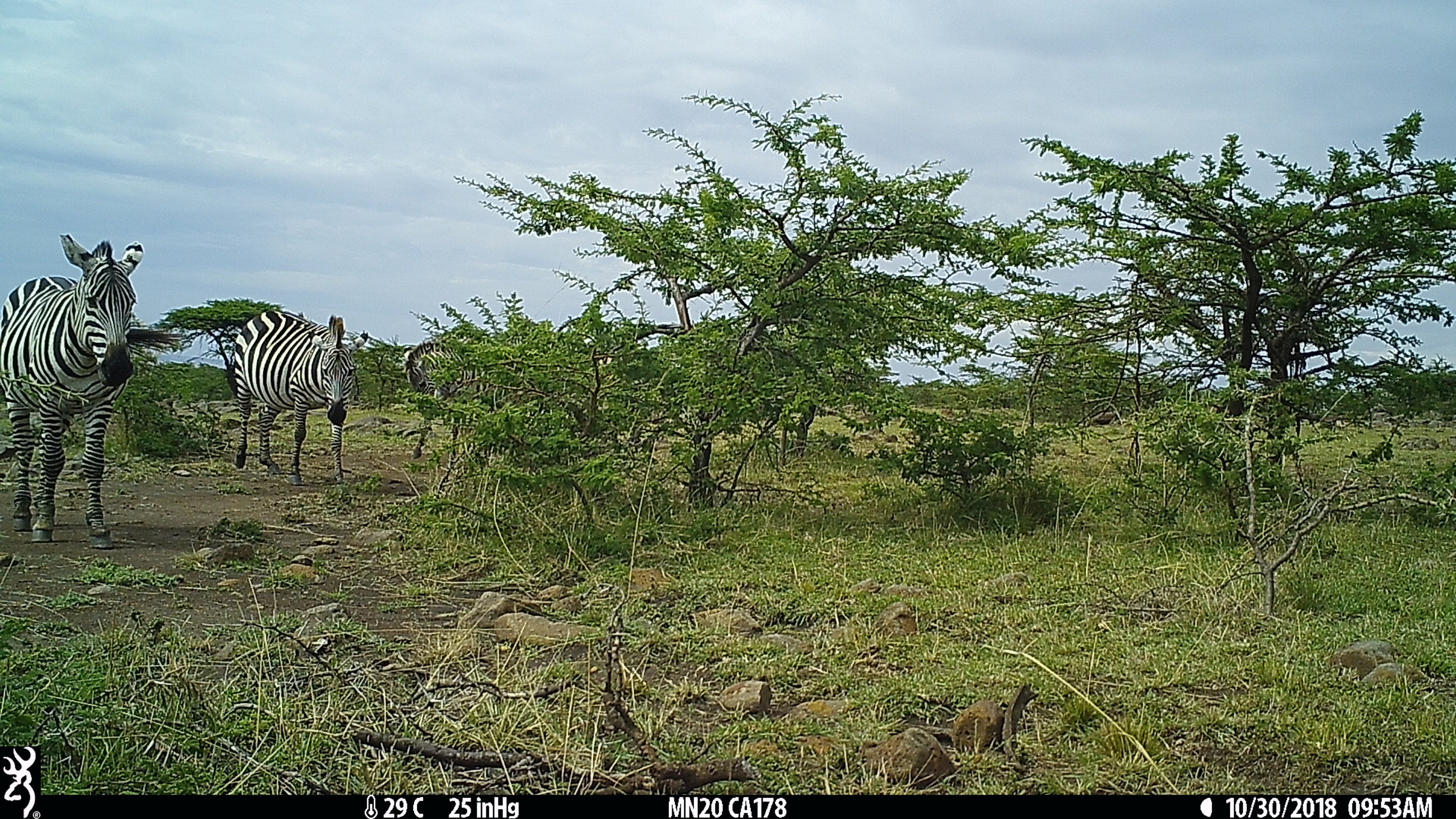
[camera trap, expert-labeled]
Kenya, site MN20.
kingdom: Animalia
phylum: Chordata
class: Mammalia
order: Perissodactyla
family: Equidae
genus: Equus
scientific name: Equus quagga burchellii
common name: burchell's zebra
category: zebra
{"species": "zebra (burchell's zebra) (Equus quagga burchellii)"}